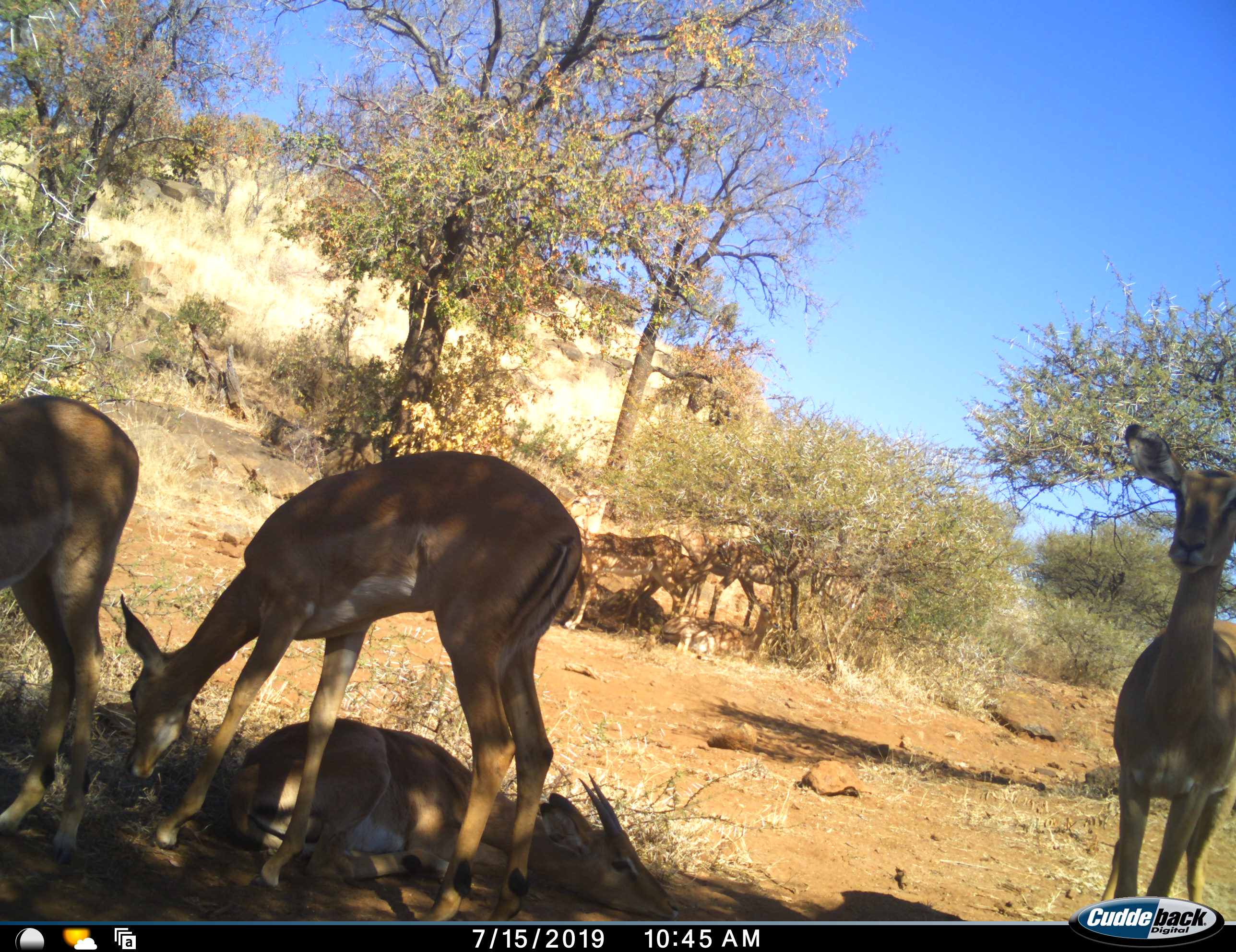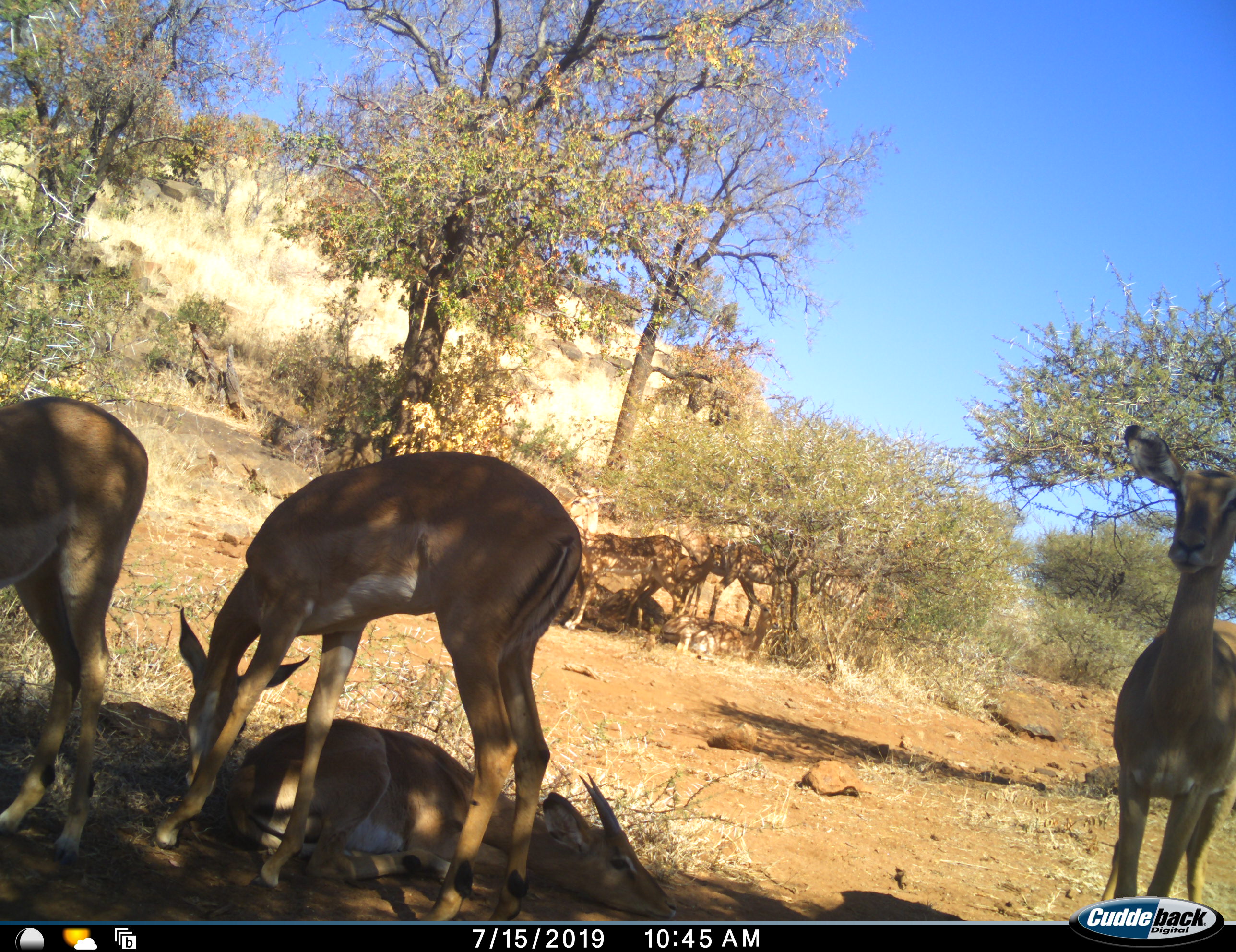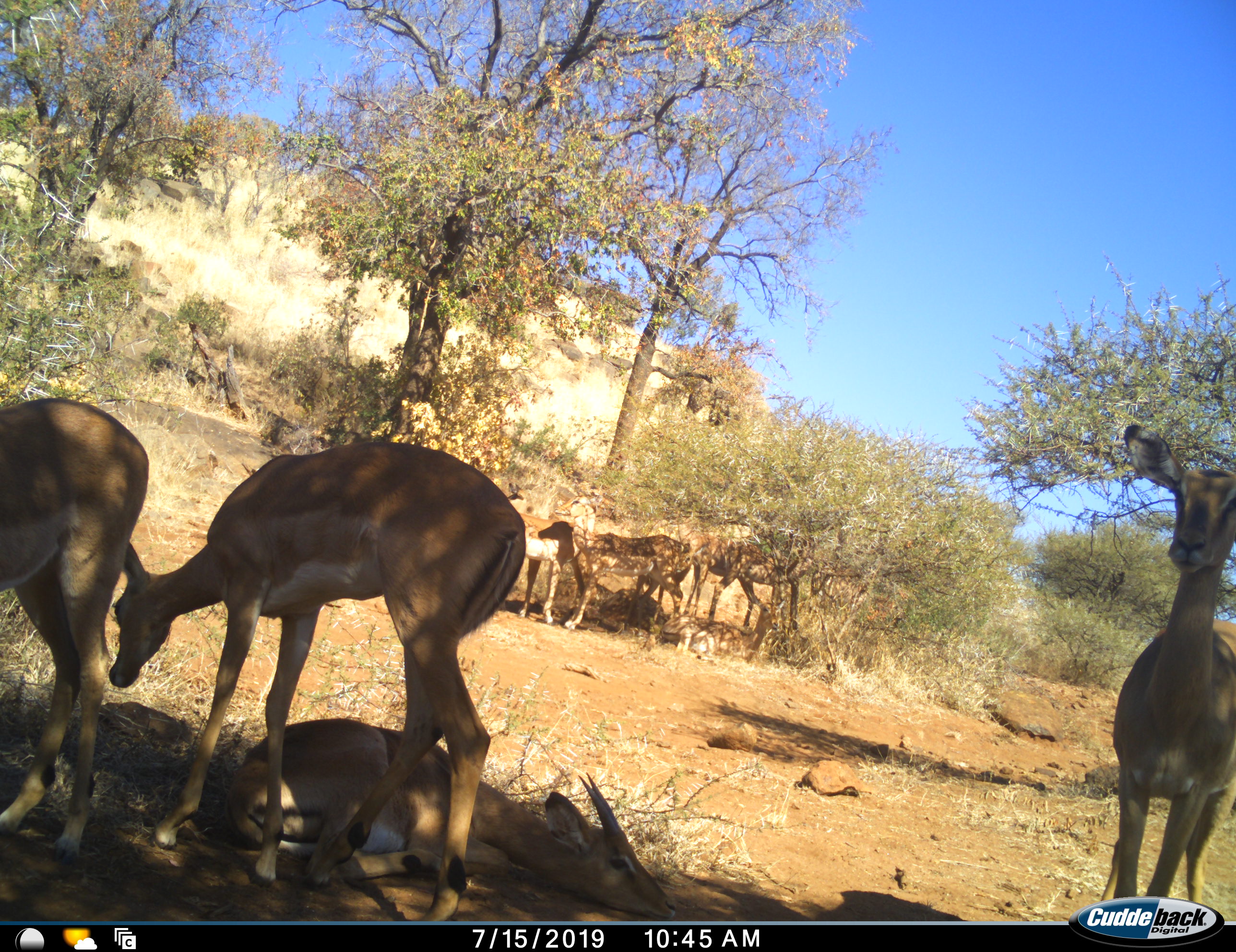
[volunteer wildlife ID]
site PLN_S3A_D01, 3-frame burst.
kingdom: Animalia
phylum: Chordata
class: Mammalia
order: Artiodactyla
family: Bovidae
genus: Aepyceros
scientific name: Aepyceros melampus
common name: impala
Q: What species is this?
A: Impala (Aepyceros melampus).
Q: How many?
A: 7.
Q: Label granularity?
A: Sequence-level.